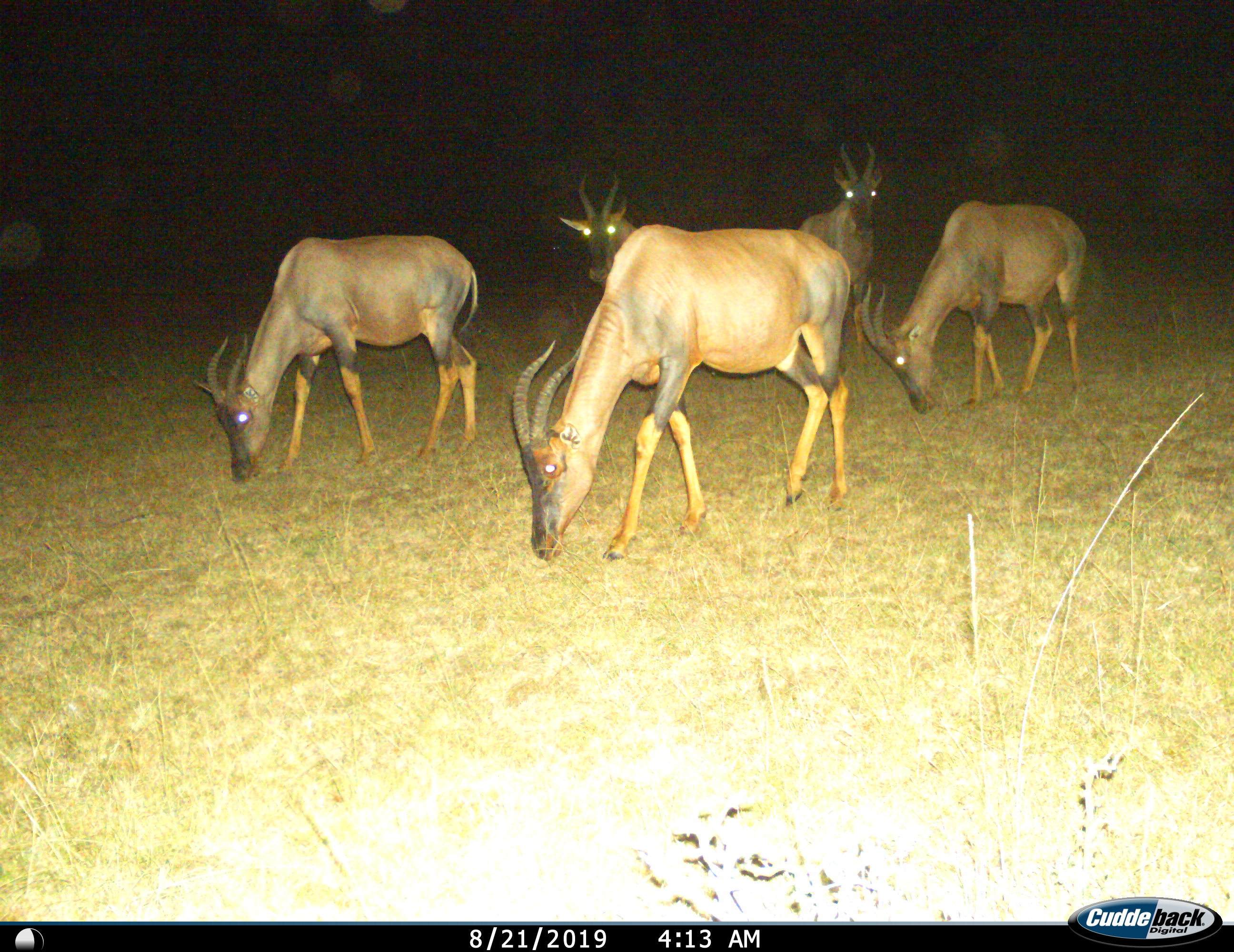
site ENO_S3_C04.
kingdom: Animalia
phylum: Chordata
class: Mammalia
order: Artiodactyla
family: Bovidae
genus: Damaliscus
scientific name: Damaliscus lunatus jimela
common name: topi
Topi (Damaliscus lunatus jimela), count 5. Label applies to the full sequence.